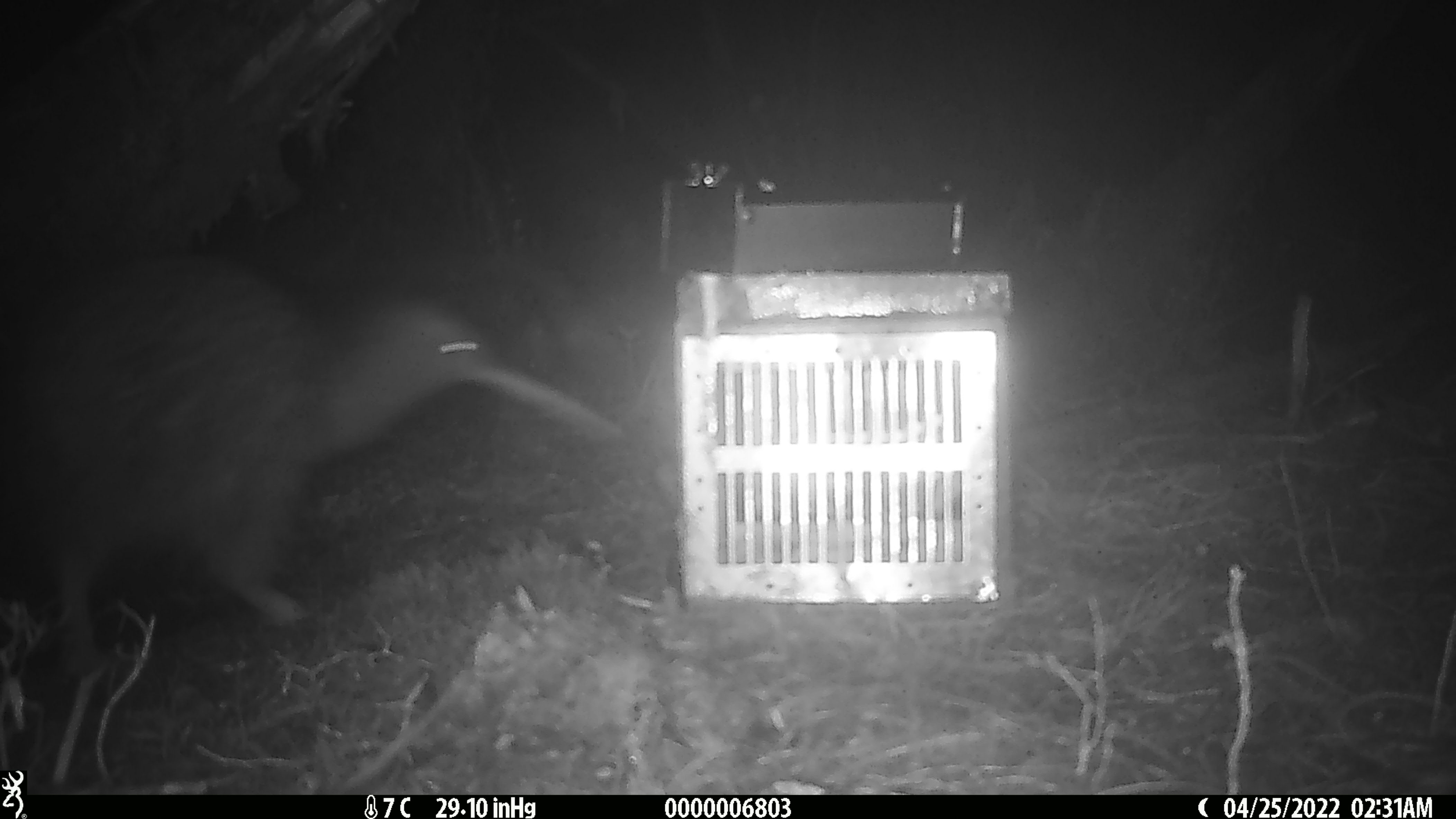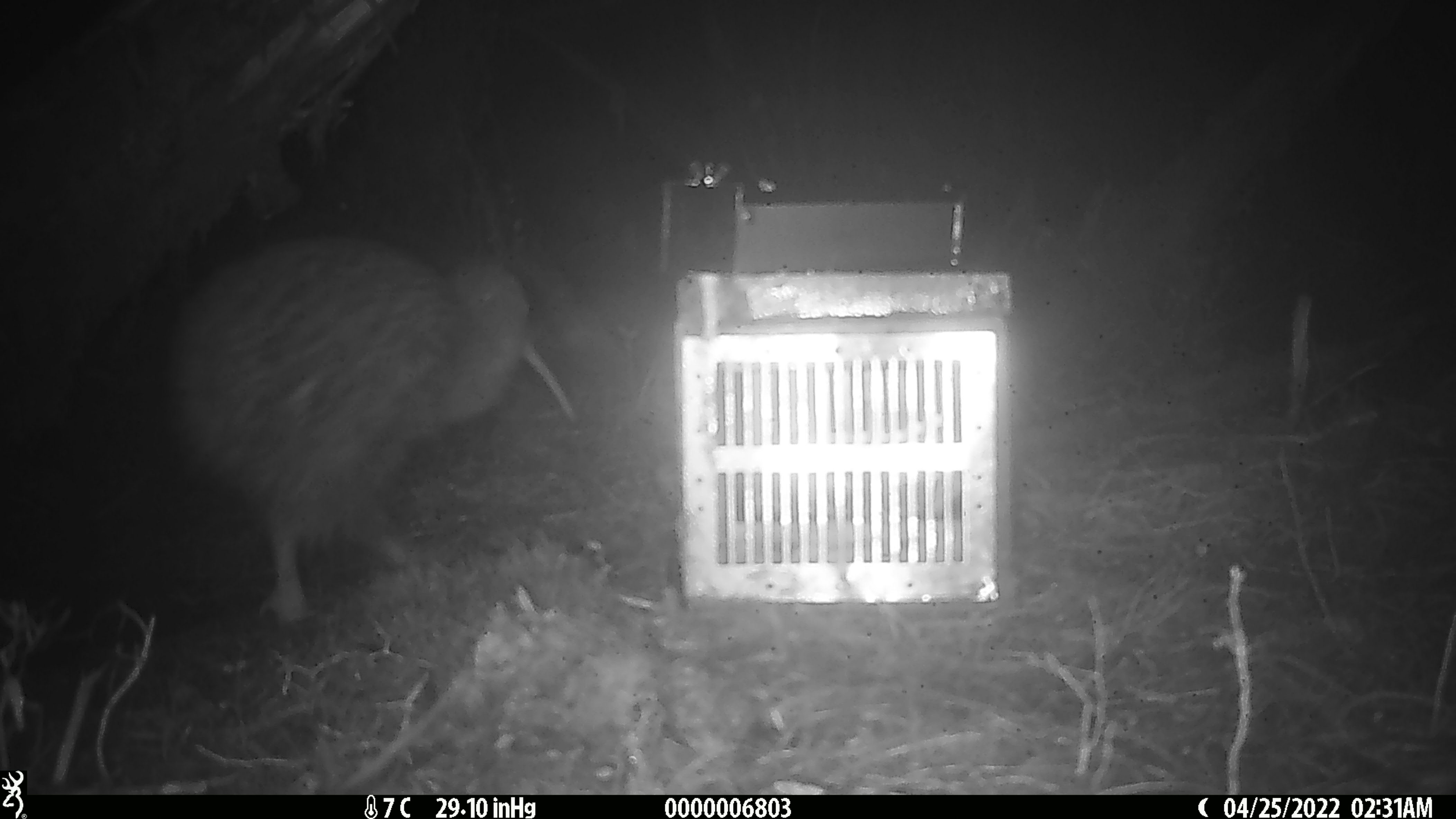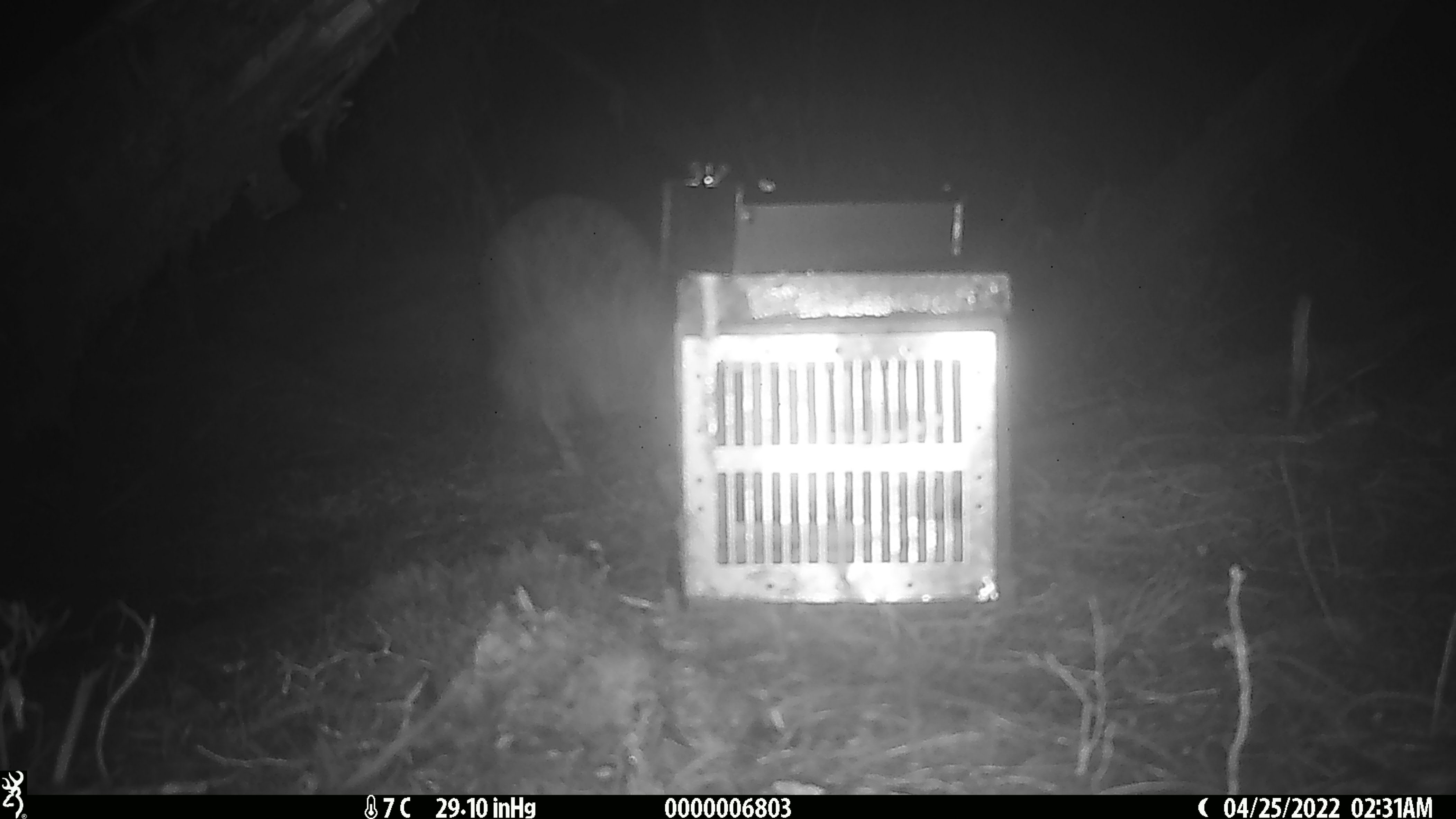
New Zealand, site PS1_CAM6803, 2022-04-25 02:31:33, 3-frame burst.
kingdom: Animalia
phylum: Chordata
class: Aves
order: Apterygiformes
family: Apterygidae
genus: Apteryx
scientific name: Apteryx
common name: kiwi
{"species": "kiwi (Apteryx)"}